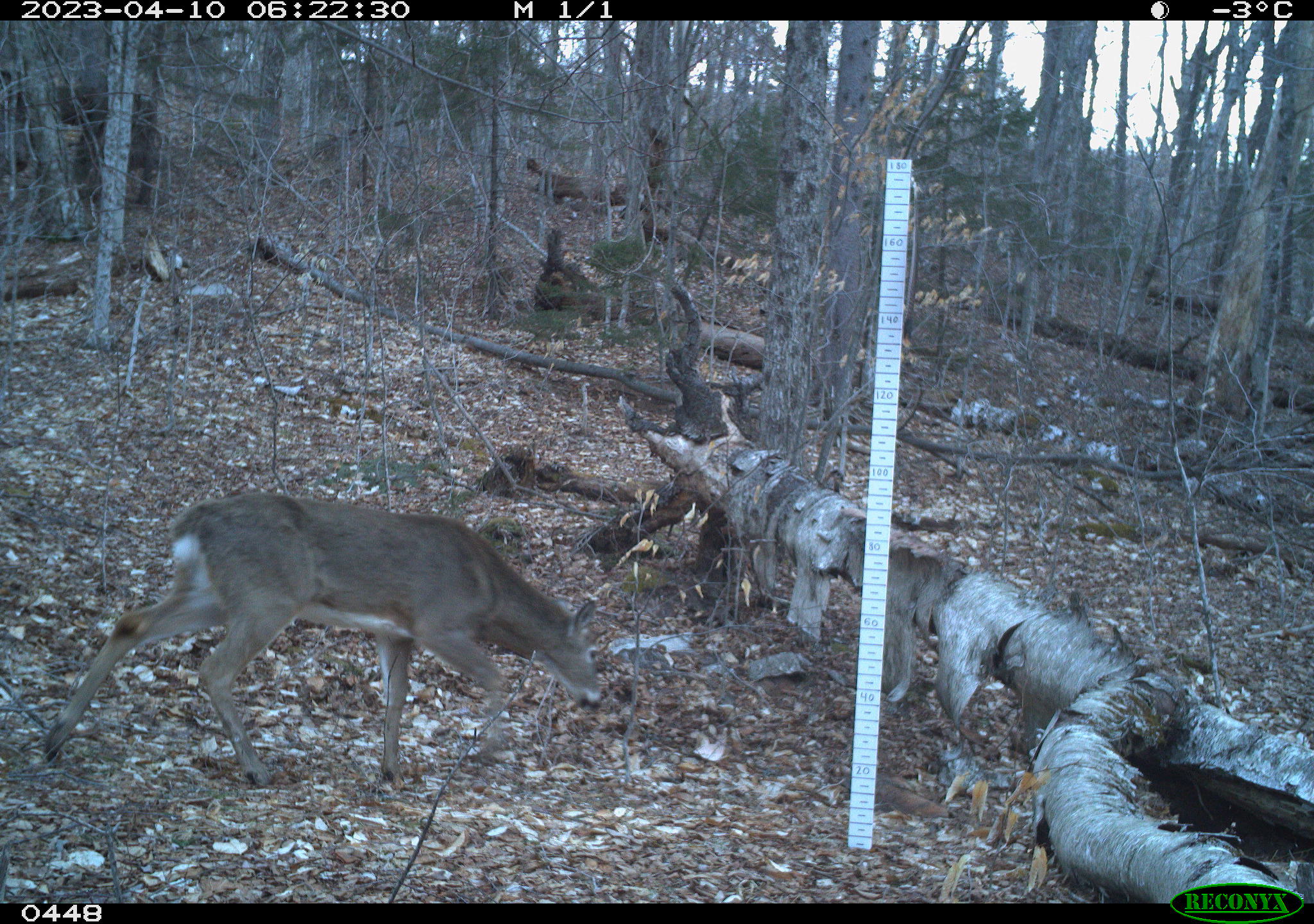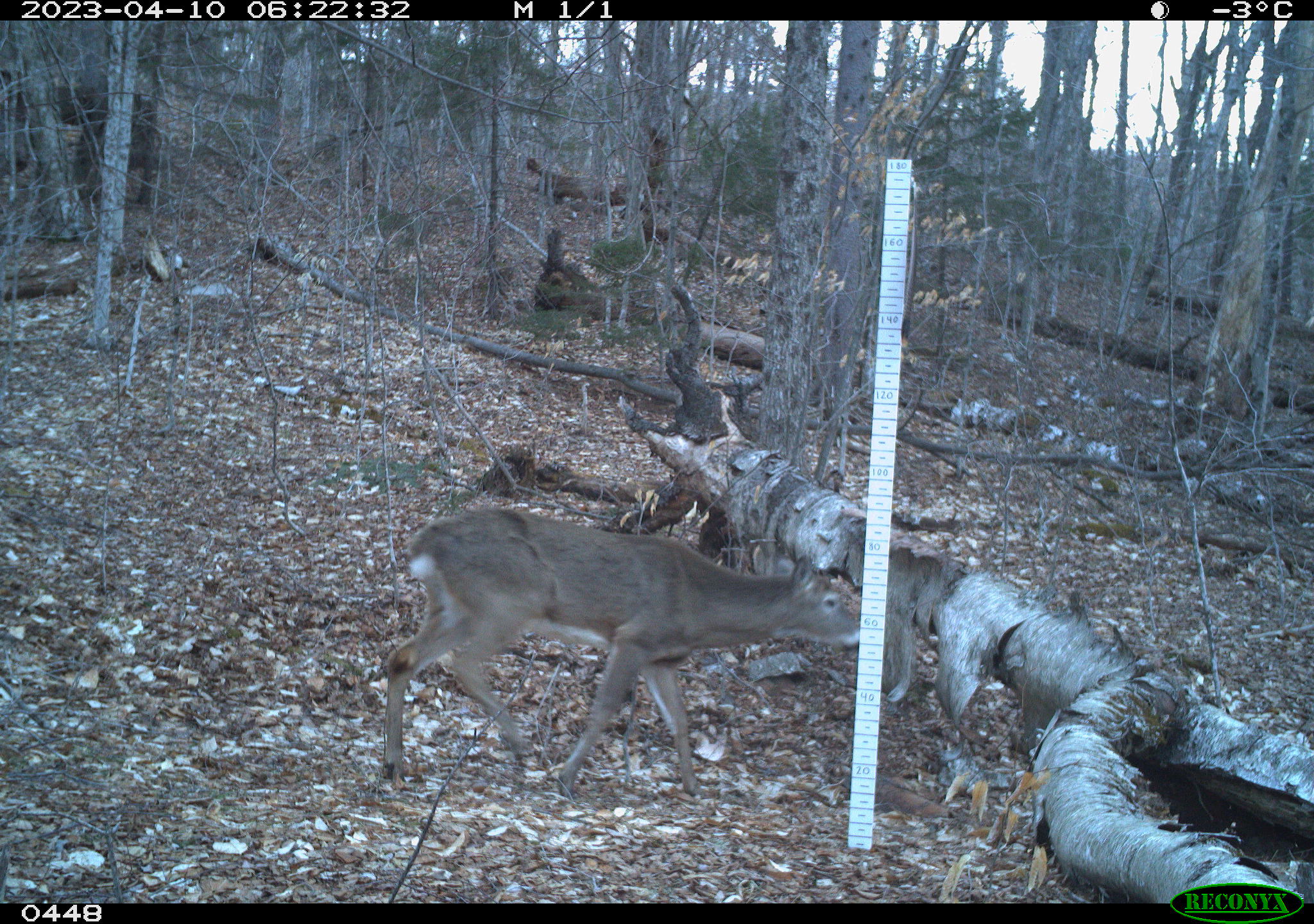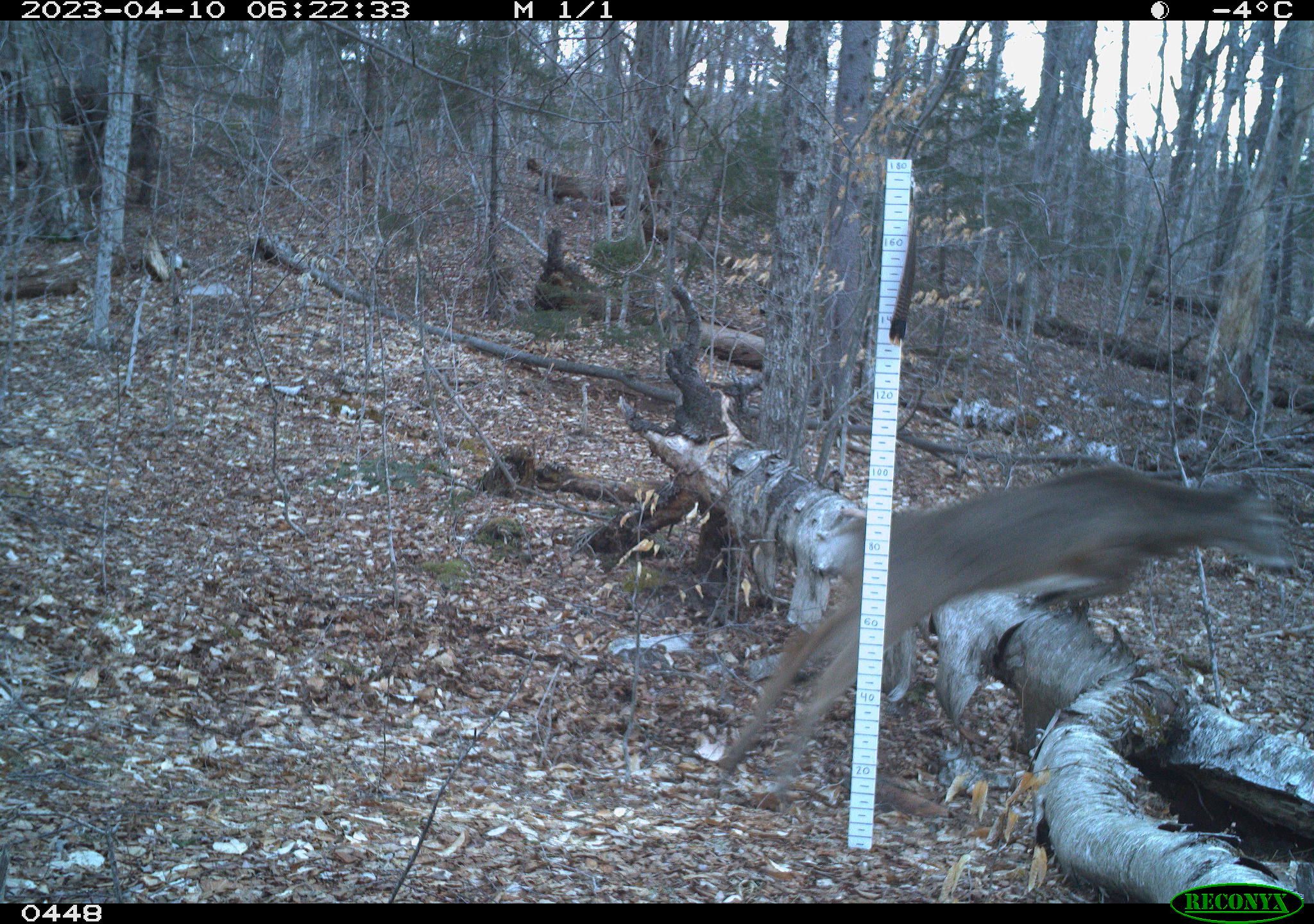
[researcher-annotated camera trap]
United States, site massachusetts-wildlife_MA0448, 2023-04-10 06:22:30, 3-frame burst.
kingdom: Animalia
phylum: Chordata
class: Mammalia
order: Artiodactyla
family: Cervidae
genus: Odocoileus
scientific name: Odocoileus virginianus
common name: white-tailed deer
White-tailed deer (Odocoileus virginianus).